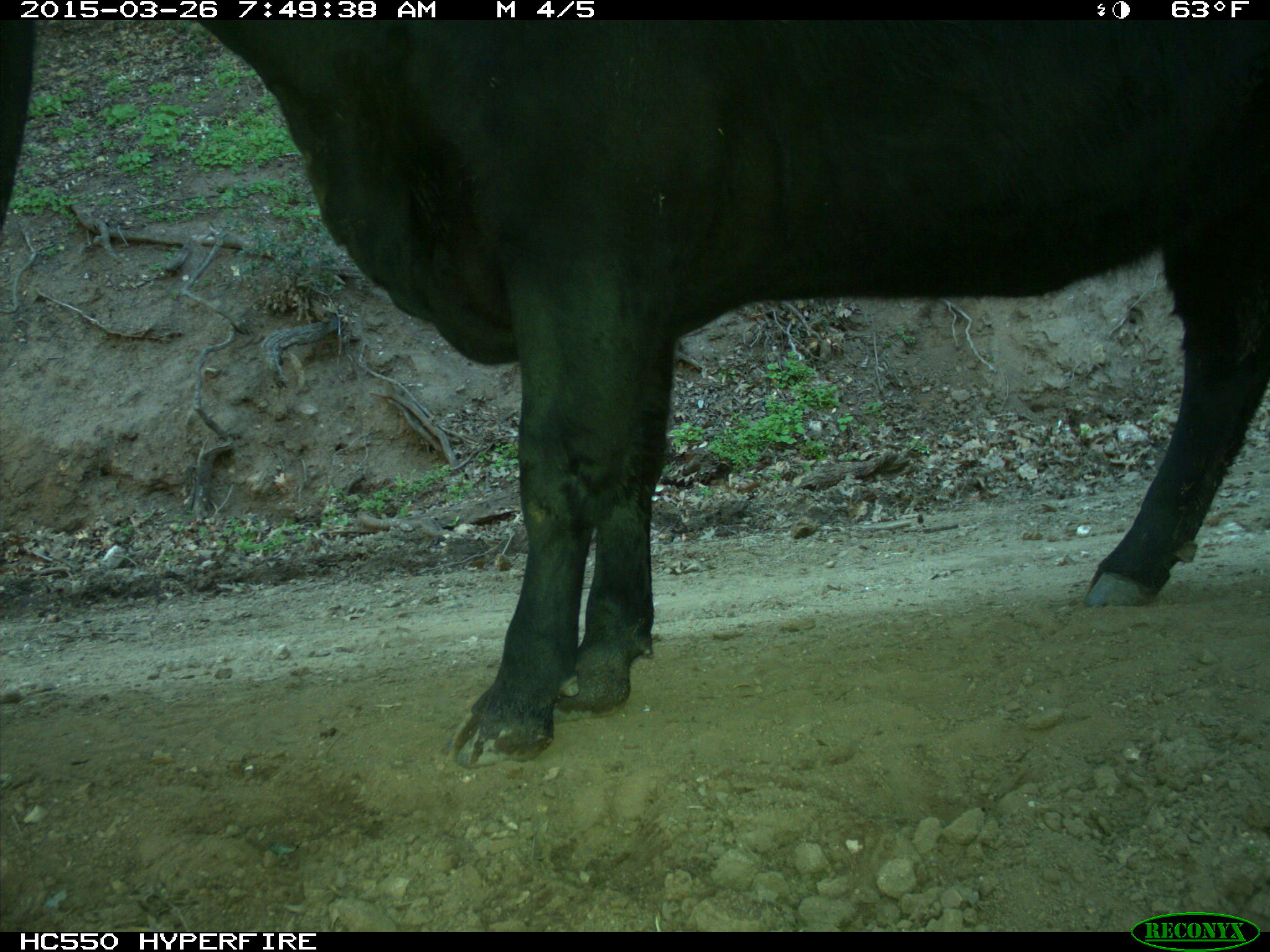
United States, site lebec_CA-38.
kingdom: Animalia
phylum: Chordata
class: Mammalia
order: Artiodactyla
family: Bovidae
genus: Bos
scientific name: Bos taurus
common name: domestic cow